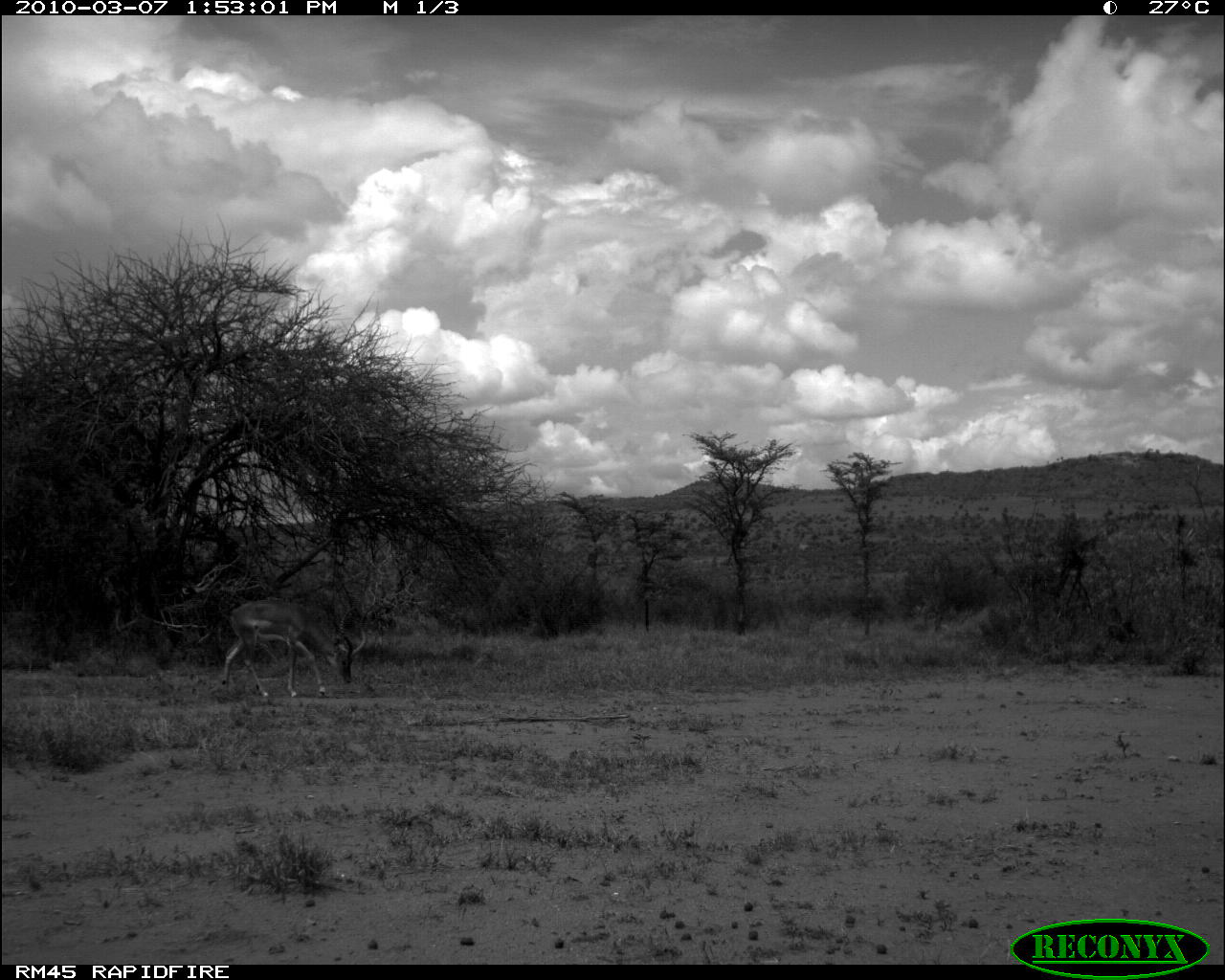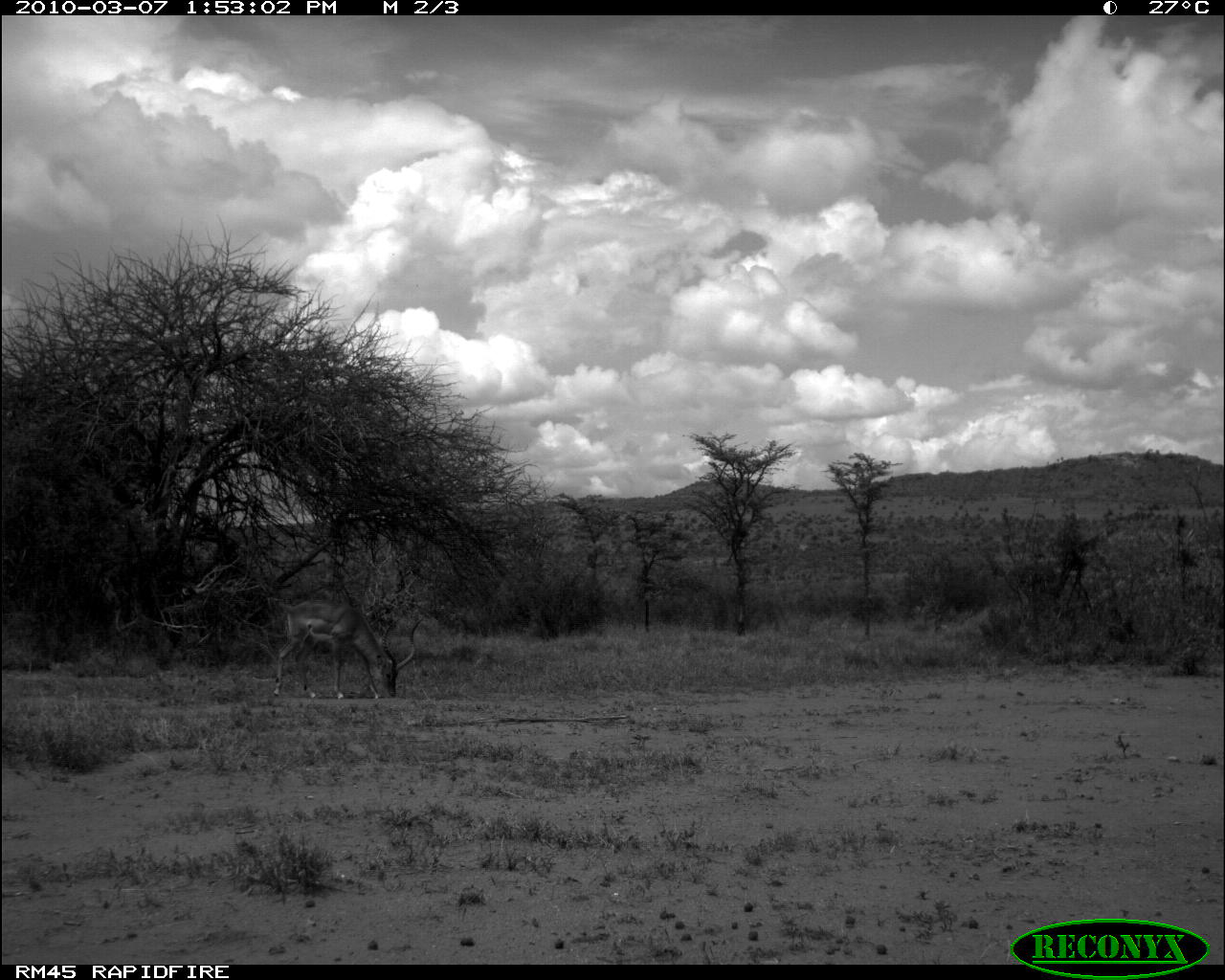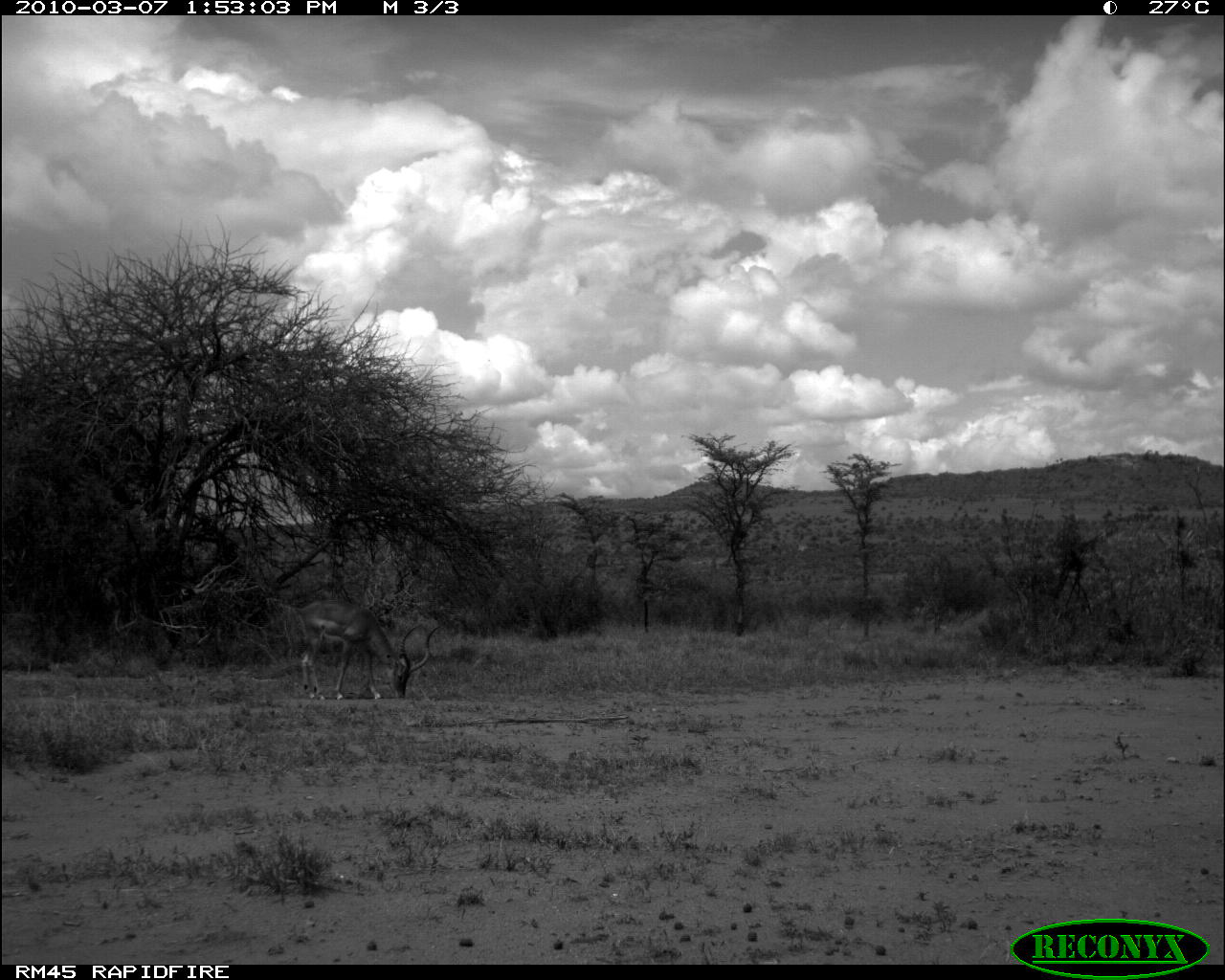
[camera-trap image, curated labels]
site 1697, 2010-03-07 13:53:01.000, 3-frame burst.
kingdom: Animalia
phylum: Chordata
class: Mammalia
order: Artiodactyla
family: Bovidae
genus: Aepyceros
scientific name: Aepyceros melampus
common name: impala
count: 1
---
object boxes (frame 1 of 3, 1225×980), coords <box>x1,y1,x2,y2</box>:
aepyceros melampus: <box>209,596,366,699</box>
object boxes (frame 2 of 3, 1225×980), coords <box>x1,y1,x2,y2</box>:
aepyceros melampus: <box>269,595,427,699</box>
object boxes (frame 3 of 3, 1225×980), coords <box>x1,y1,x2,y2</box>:
aepyceros melampus: <box>279,595,440,699</box>